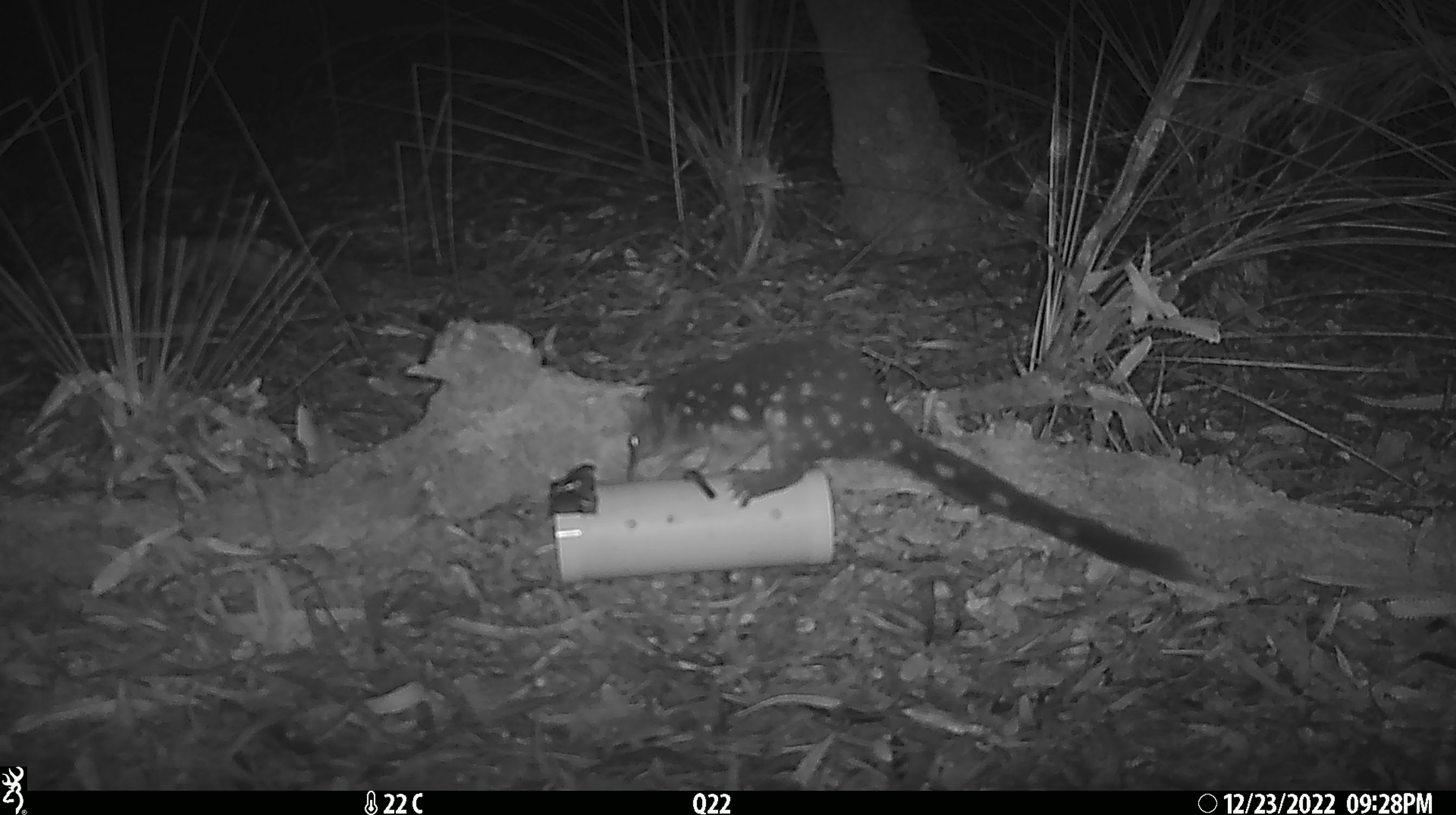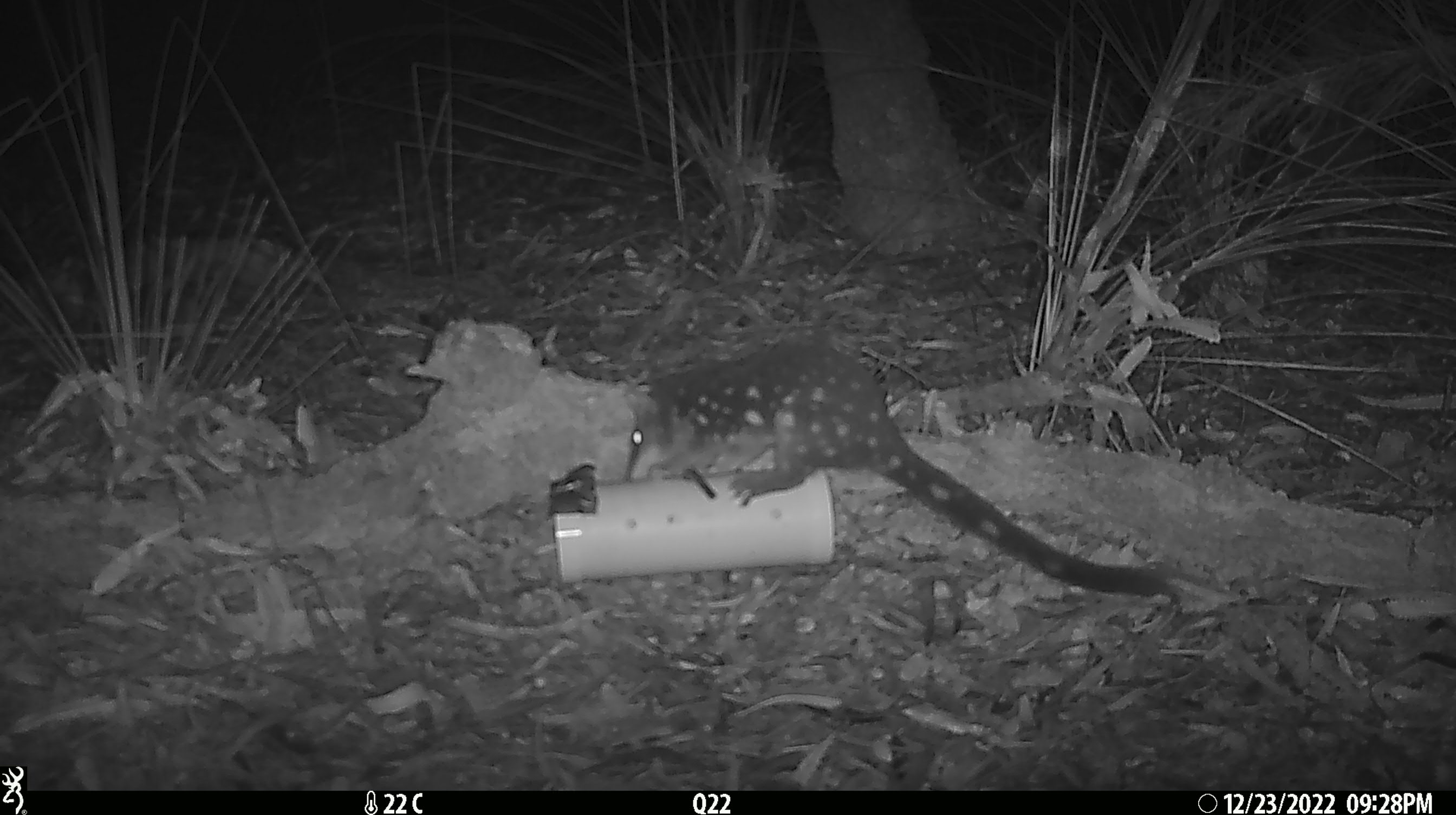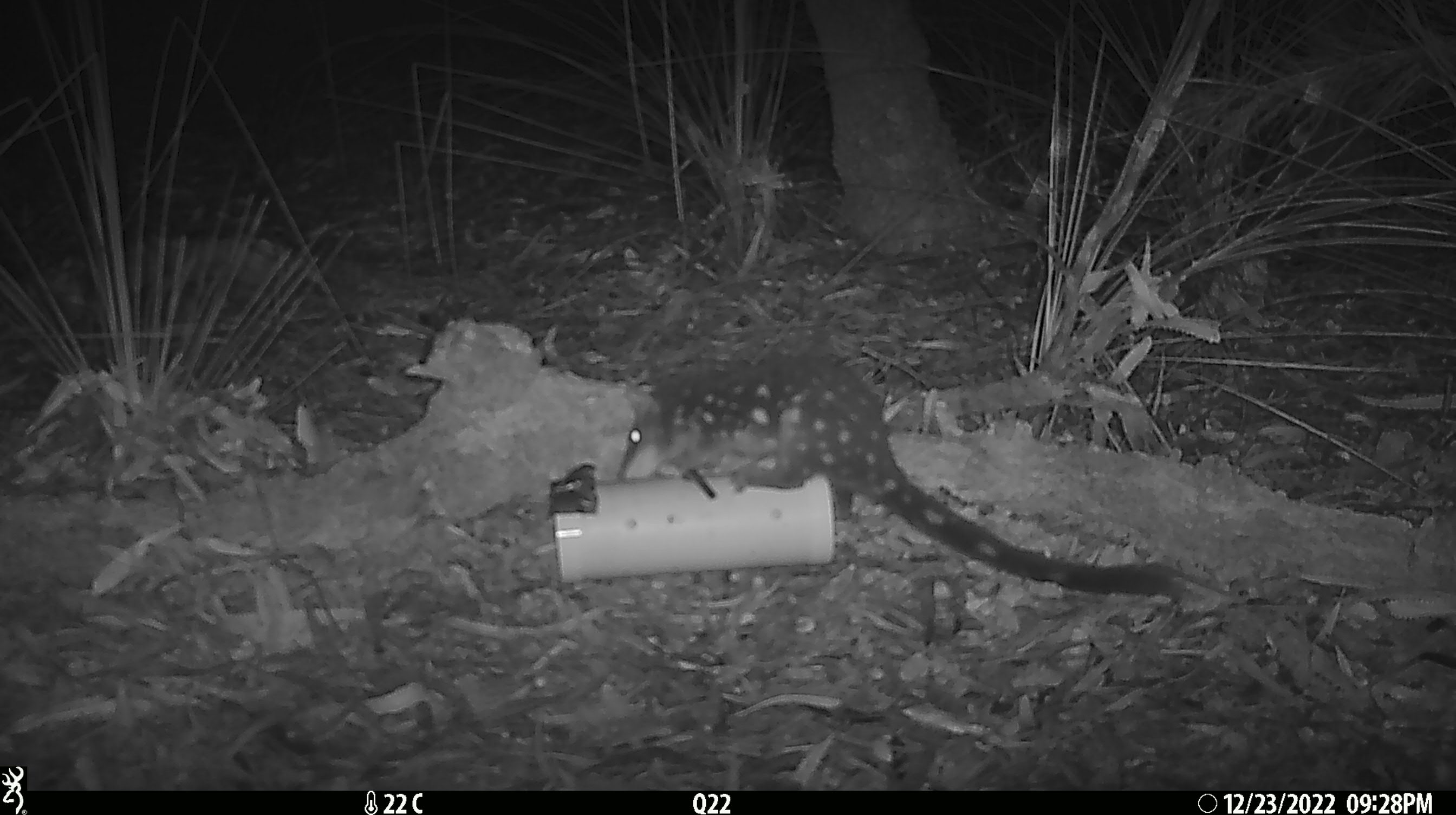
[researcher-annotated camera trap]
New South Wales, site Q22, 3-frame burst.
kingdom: Animalia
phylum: Chordata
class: Mammalia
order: Dasyuromorphia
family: Dasyuridae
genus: Dasyurus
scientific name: Dasyurus maculatus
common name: spotted-tailed quoll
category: quoll